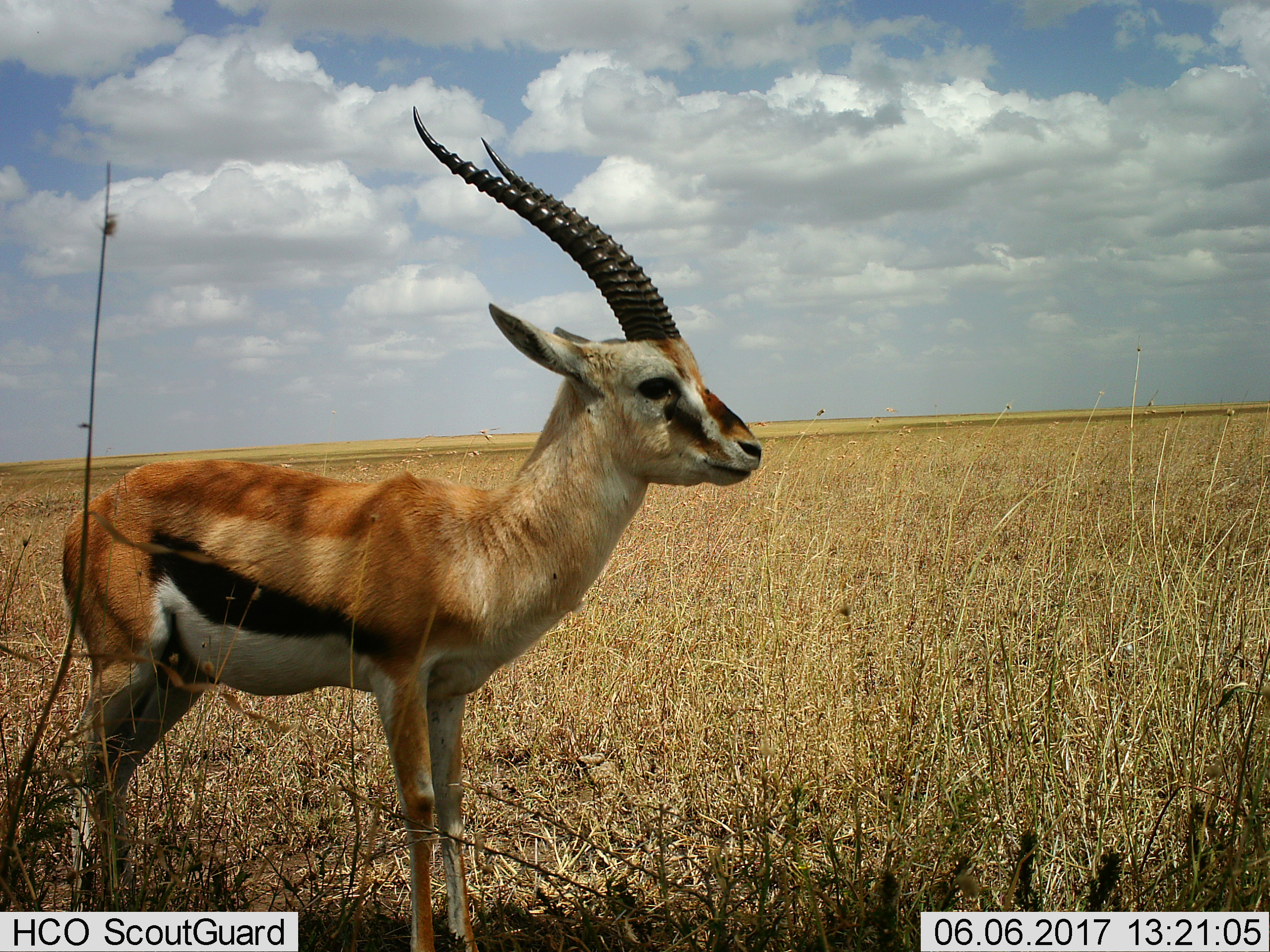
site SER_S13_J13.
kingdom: Animalia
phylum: Chordata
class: Mammalia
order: Artiodactyla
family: Bovidae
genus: Eudorcas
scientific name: Eudorcas thomsonii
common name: thomson's gazelle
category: gazellethomsons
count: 1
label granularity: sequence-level